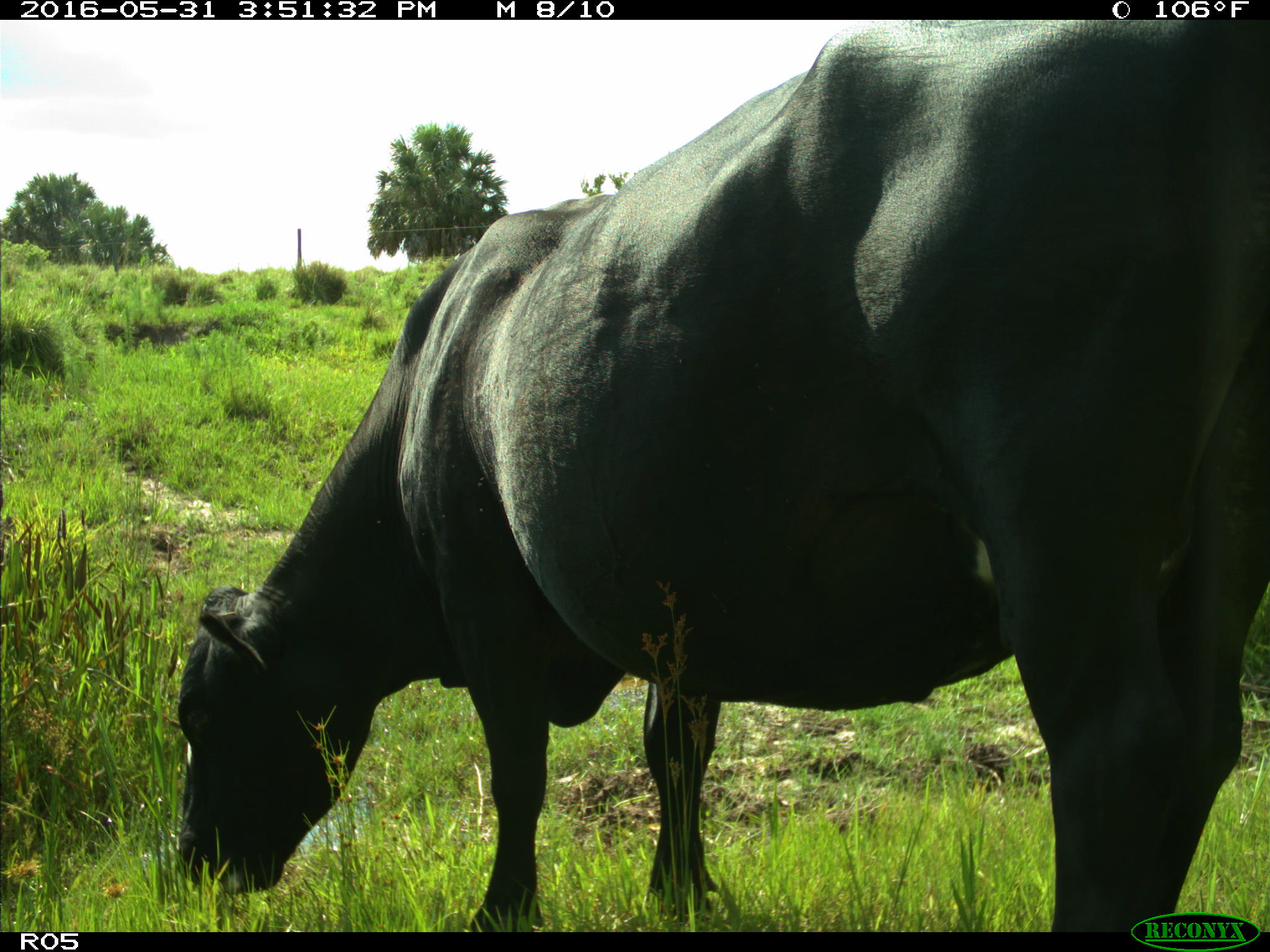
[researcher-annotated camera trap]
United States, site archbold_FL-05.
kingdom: Animalia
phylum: Chordata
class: Mammalia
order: Artiodactyla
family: Bovidae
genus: Bos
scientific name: Bos taurus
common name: domestic cow